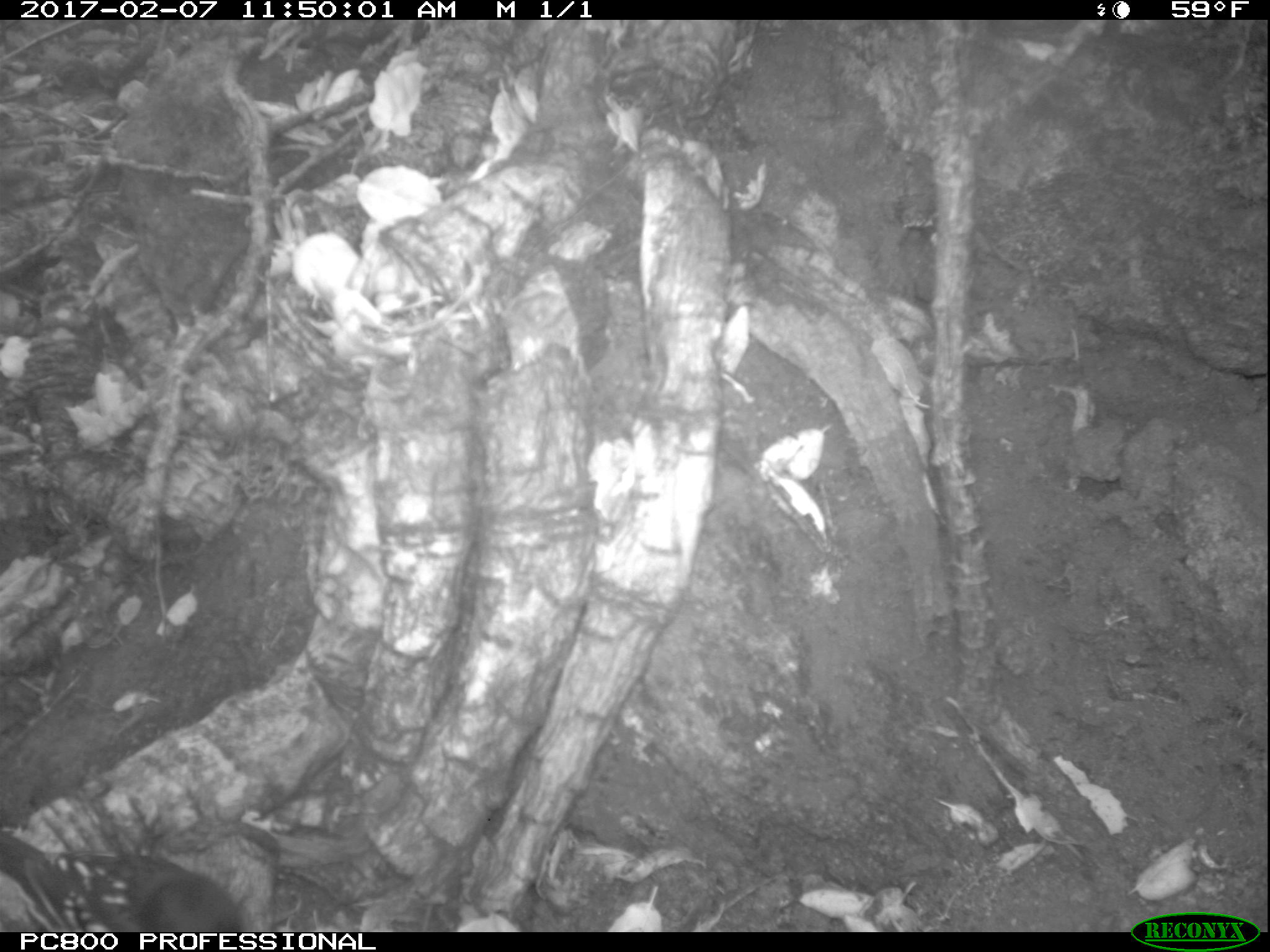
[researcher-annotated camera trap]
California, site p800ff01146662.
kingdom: Animalia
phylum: Chordata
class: Aves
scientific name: Aves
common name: bird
Bird (Aves).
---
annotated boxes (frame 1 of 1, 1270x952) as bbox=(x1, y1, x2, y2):
bird: bbox=(0, 832, 255, 932)